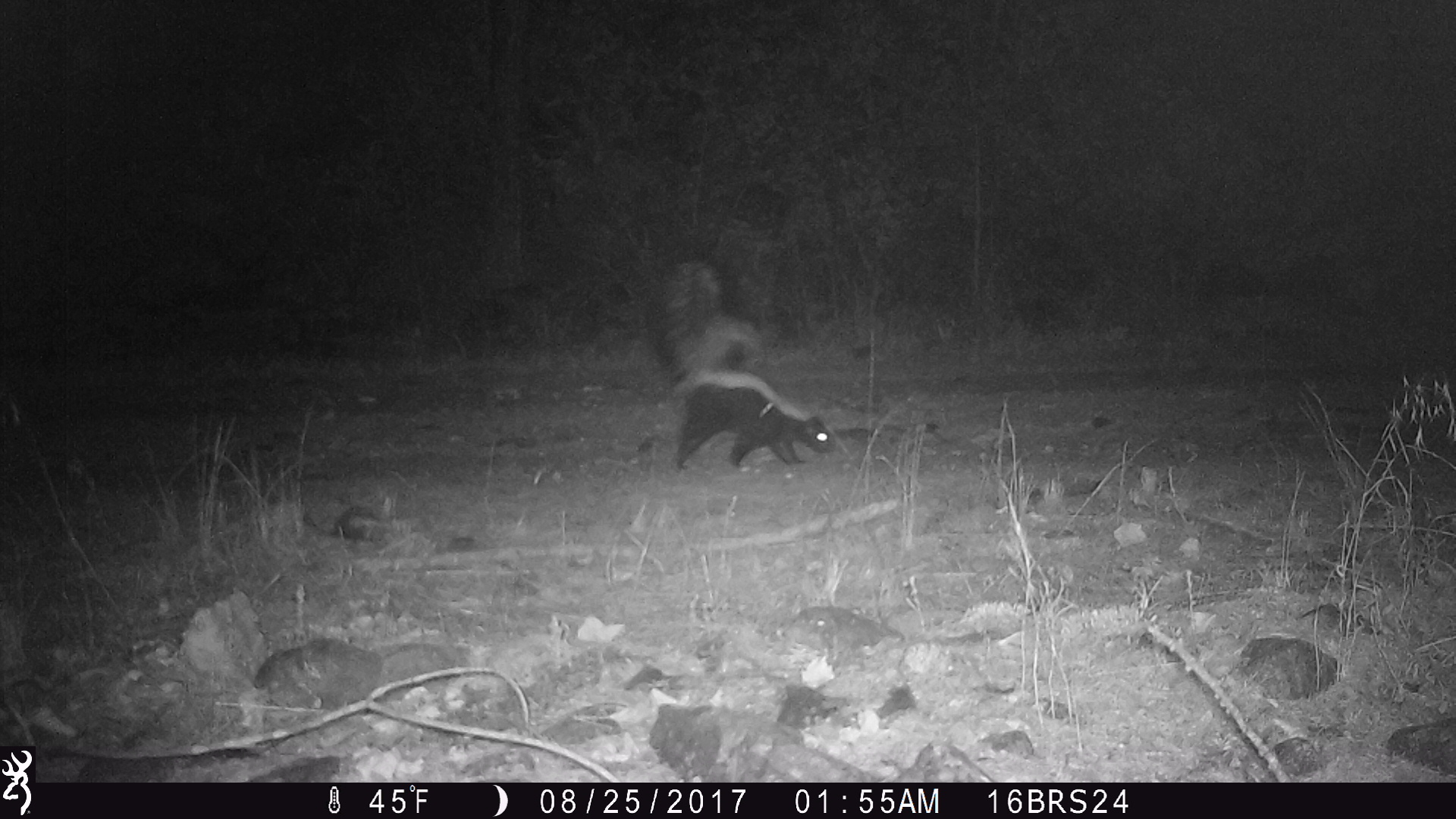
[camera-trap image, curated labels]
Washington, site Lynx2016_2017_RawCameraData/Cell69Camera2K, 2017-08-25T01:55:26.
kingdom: Animalia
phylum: Chordata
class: Mammalia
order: Carnivora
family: Mephitidae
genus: Mephitis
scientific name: Mephitis mephitis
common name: striped skunk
Mephitis mephitis (striped skunk). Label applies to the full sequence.